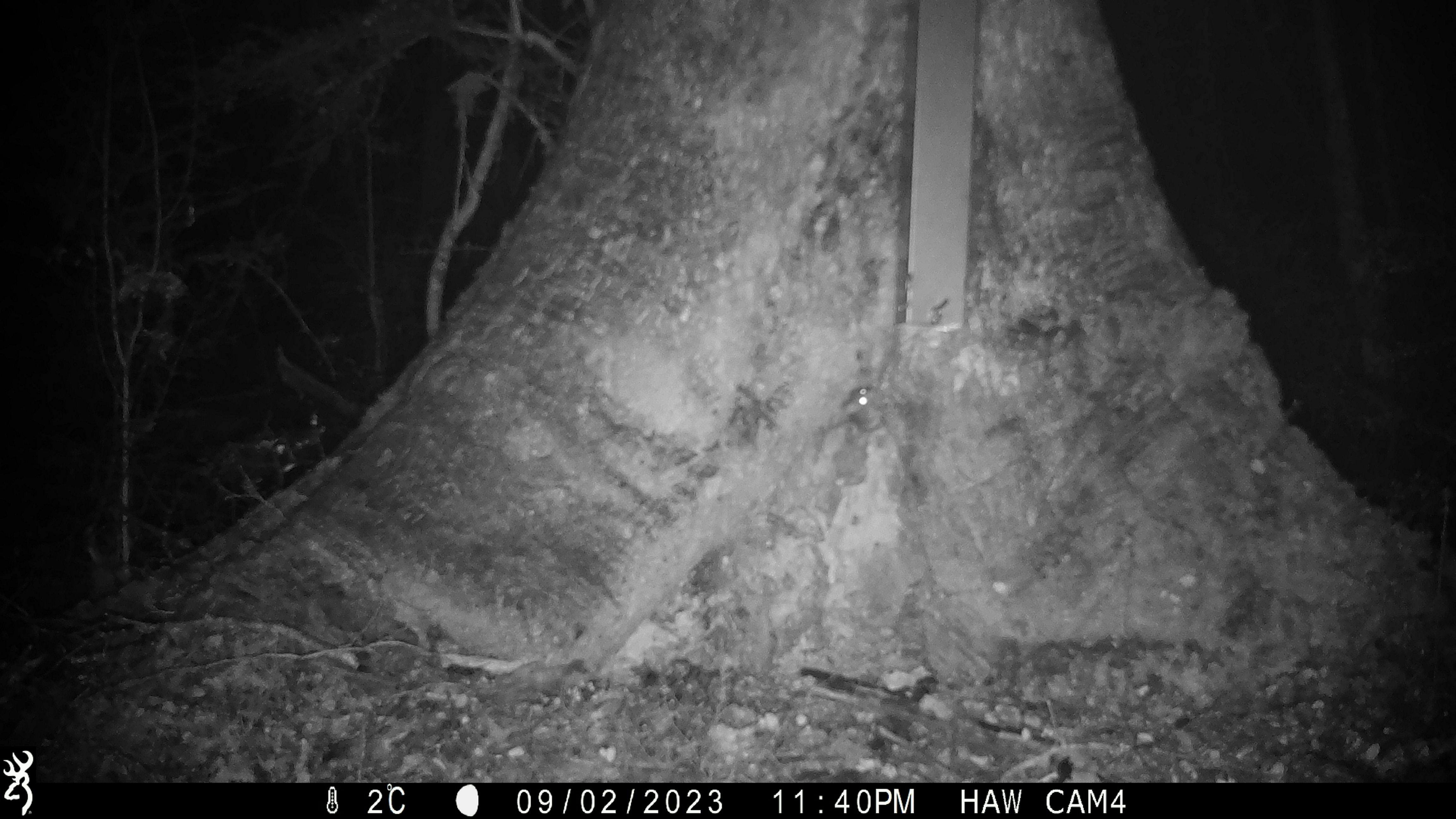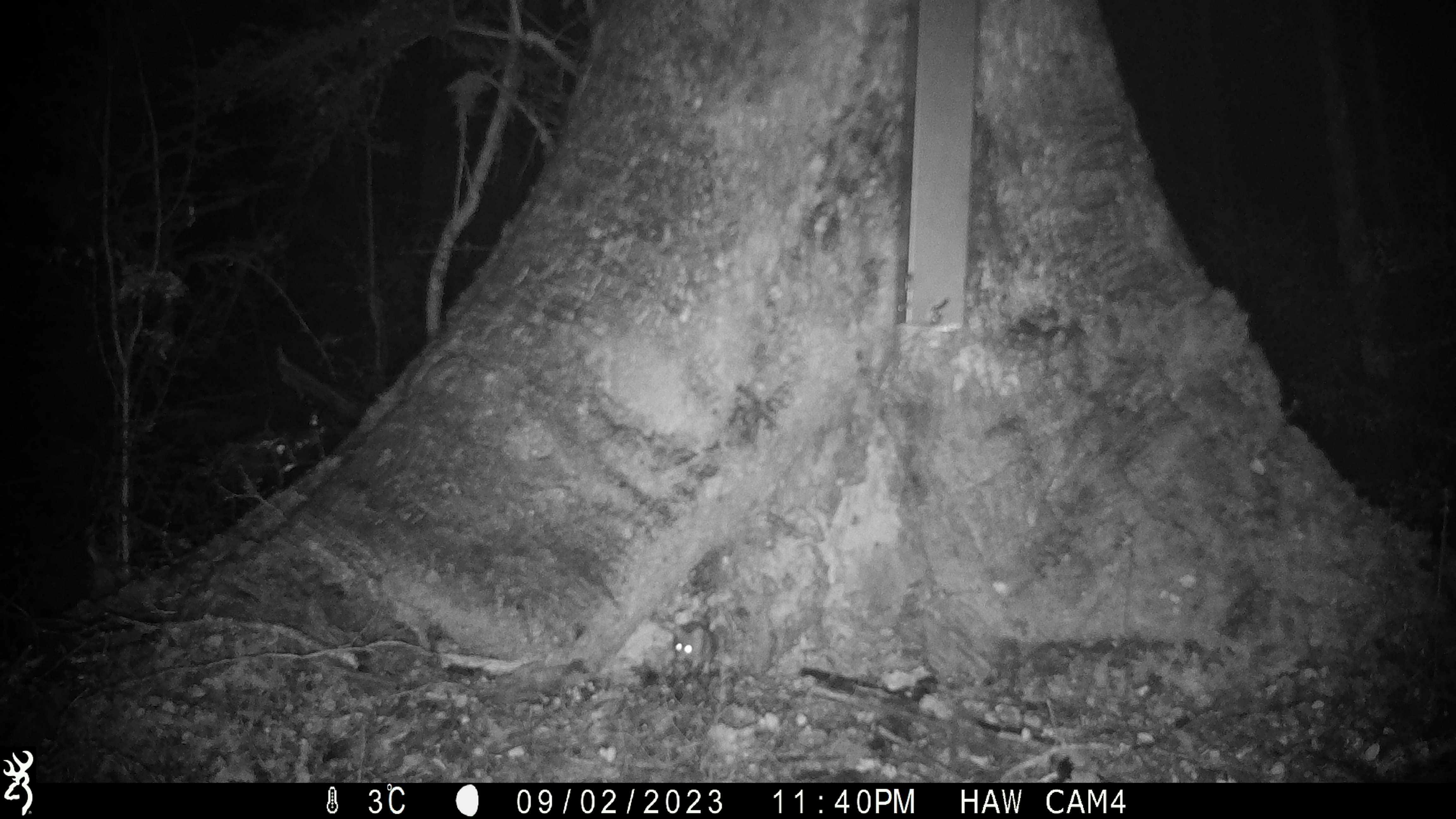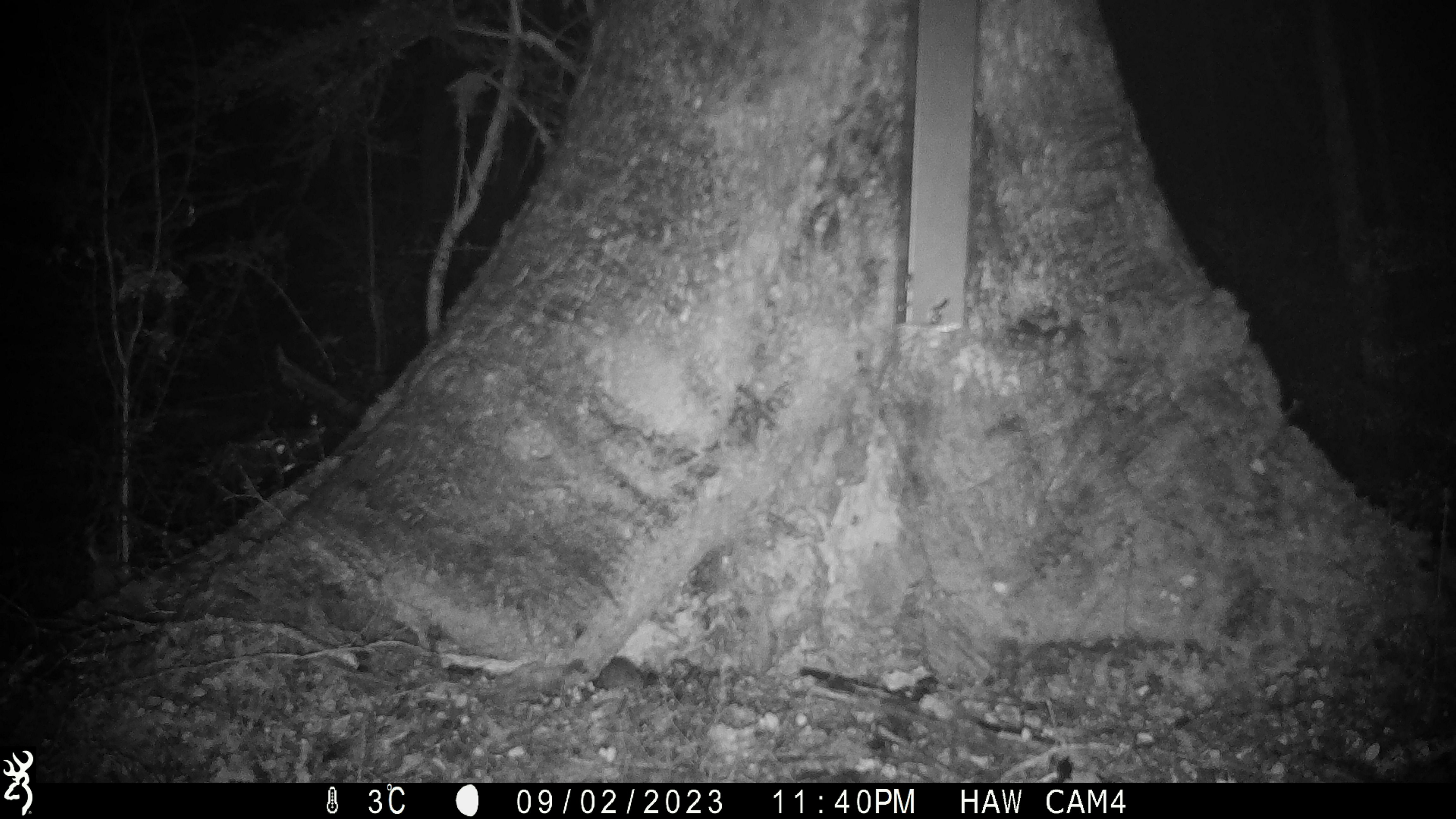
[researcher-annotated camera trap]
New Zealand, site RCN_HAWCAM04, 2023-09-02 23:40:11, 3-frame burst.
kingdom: Animalia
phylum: Chordata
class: Mammalia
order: Rodentia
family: Muridae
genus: Mus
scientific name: Mus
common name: mouse